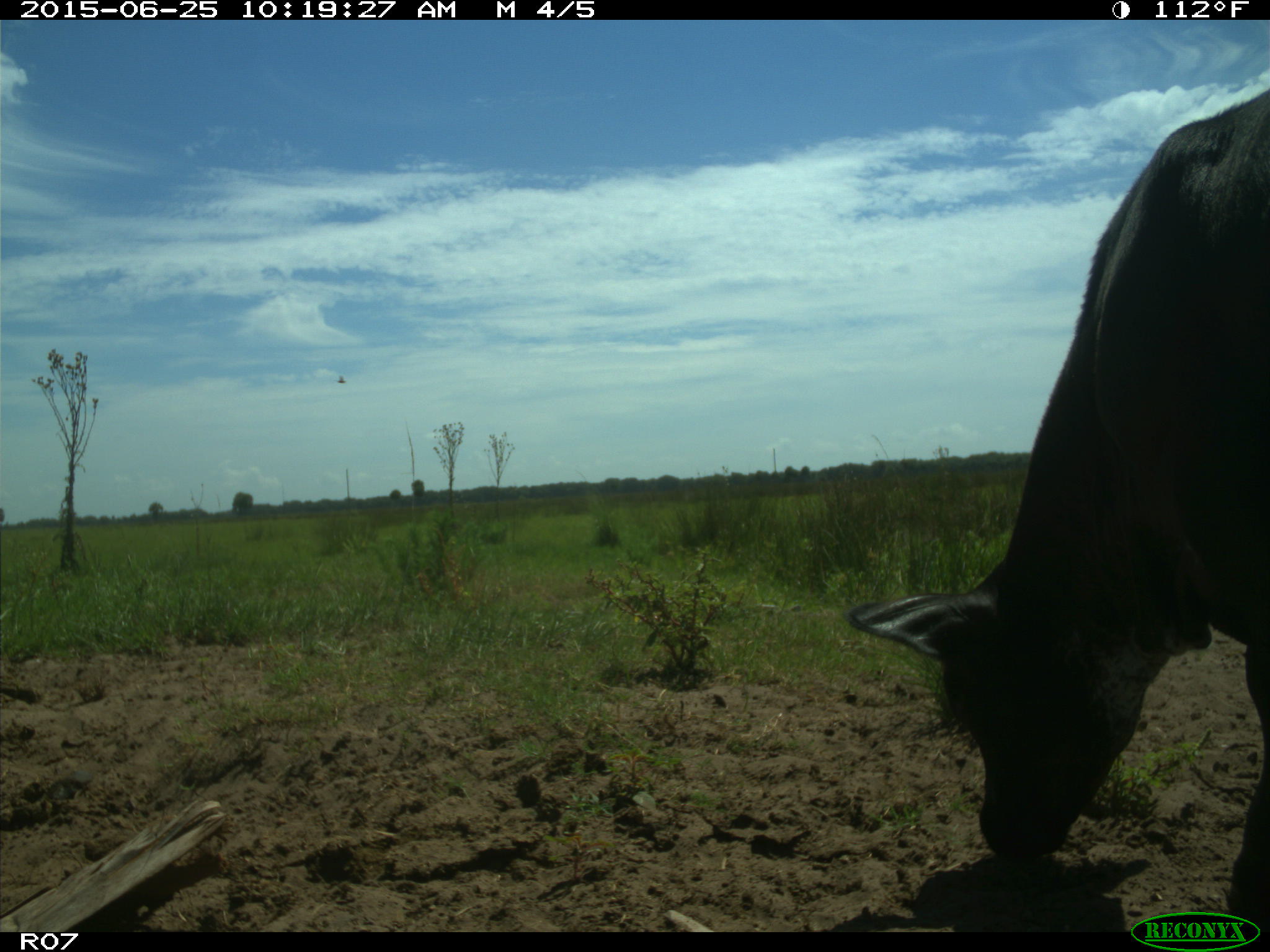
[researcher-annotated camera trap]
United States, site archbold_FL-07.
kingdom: Animalia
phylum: Chordata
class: Mammalia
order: Artiodactyla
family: Bovidae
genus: Bos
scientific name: Bos taurus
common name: domestic cow